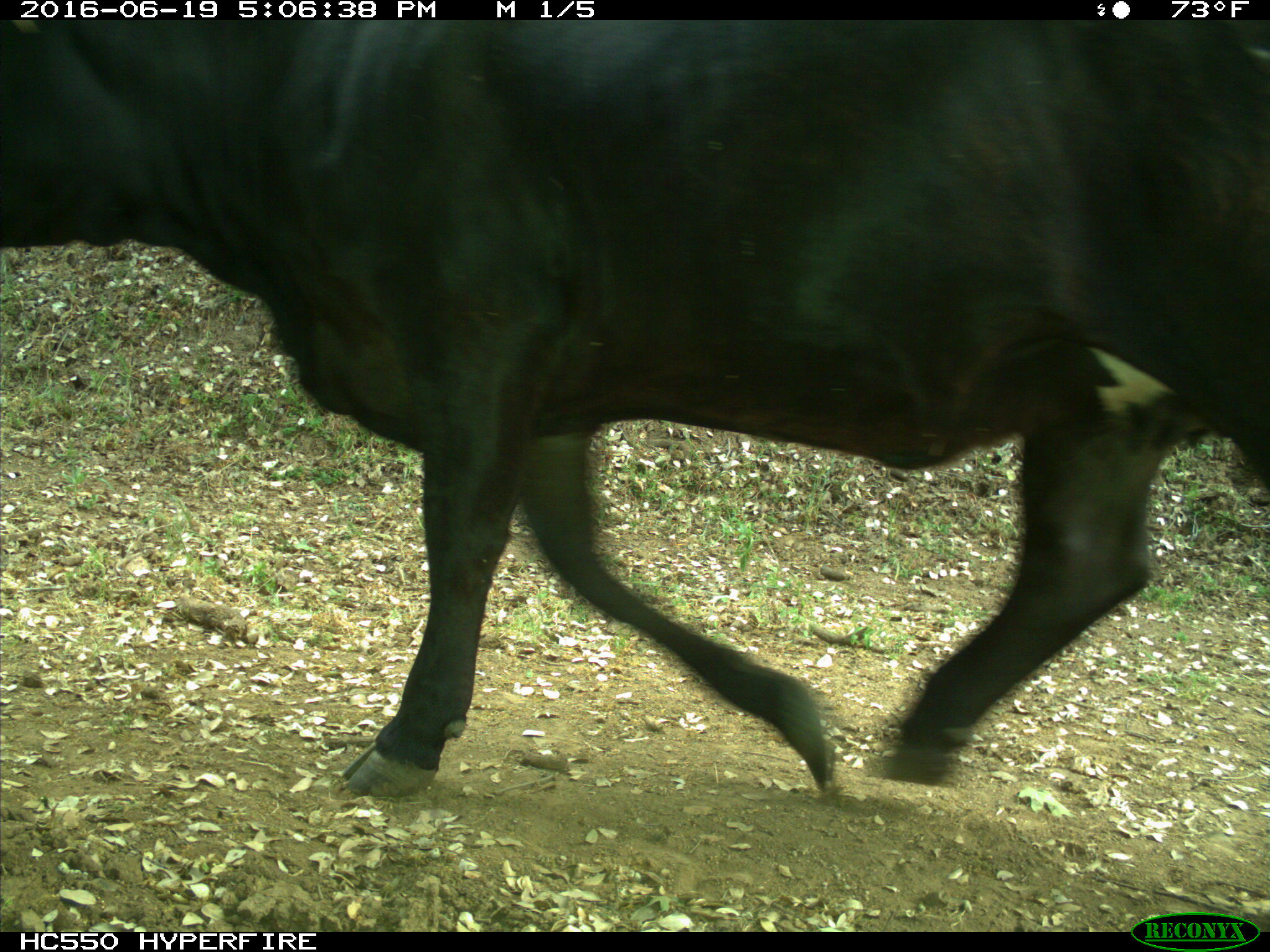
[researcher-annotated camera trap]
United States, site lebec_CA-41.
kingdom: Animalia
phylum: Chordata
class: Mammalia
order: Artiodactyla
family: Bovidae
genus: Bos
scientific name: Bos taurus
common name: domestic cow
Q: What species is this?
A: Bos taurus (domestic cow).